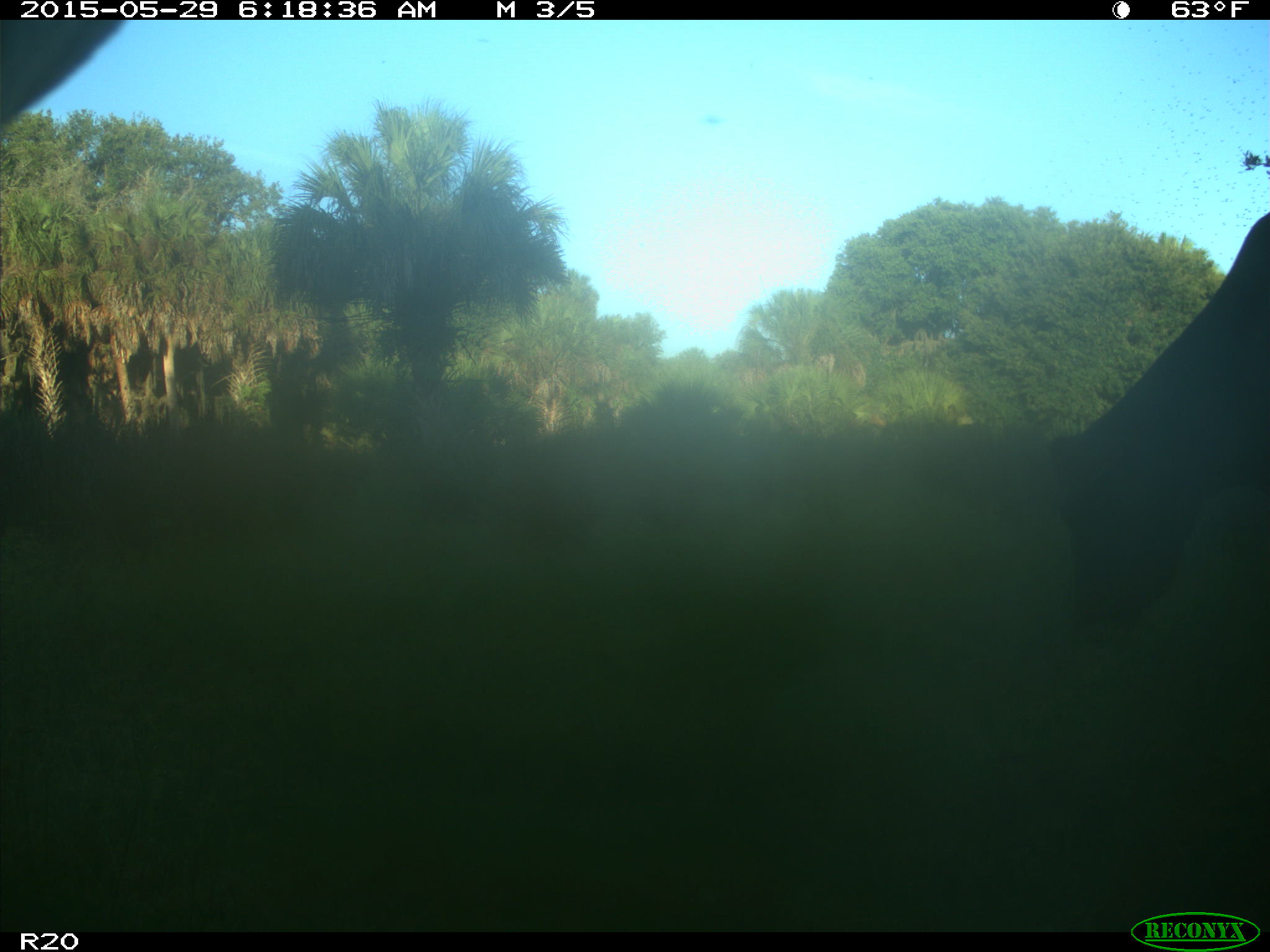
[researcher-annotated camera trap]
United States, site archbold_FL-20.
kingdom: Animalia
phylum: Chordata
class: Mammalia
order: Artiodactyla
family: Bovidae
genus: Bos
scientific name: Bos taurus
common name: domestic cow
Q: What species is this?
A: Bos taurus (domestic cow).